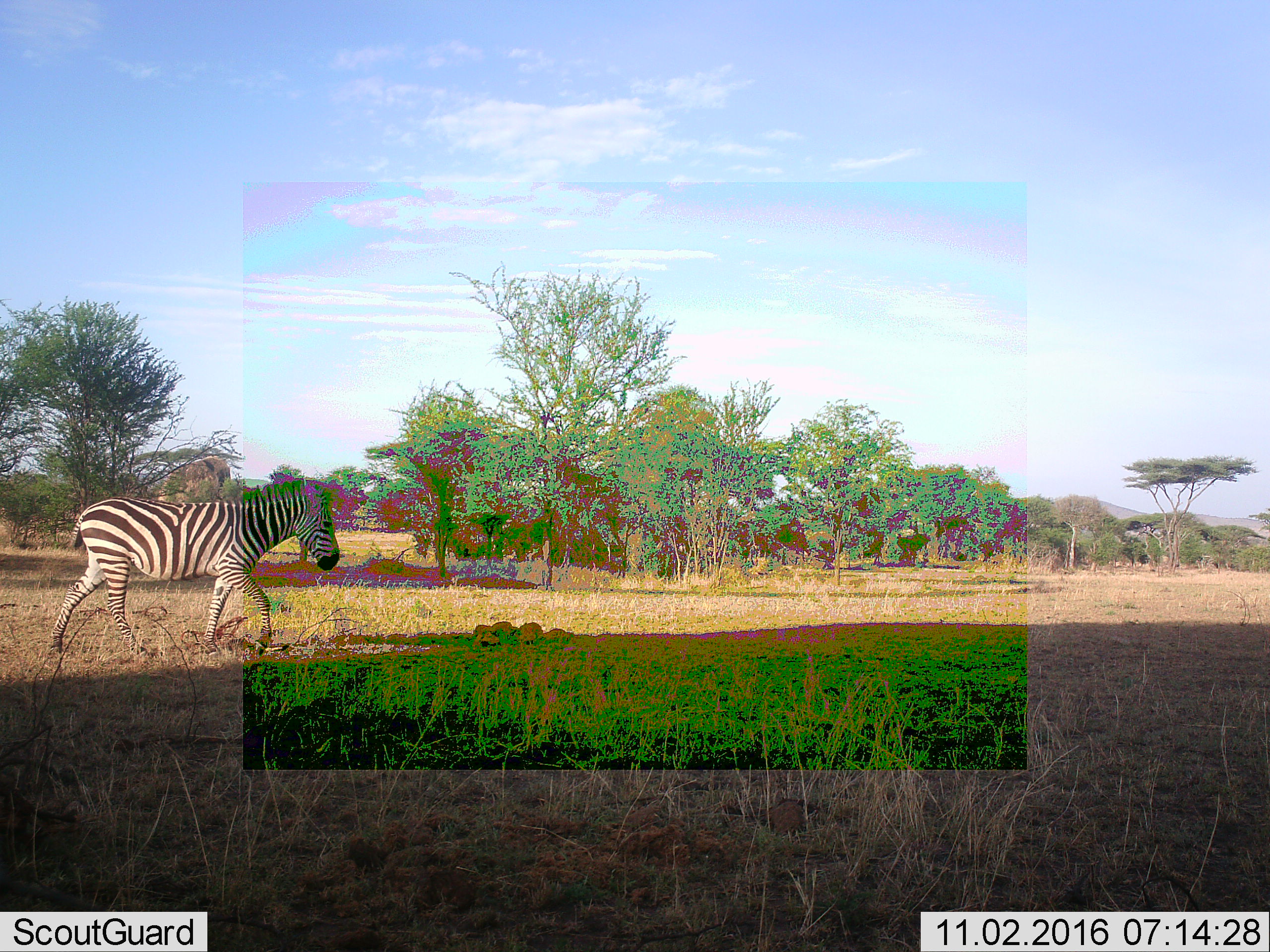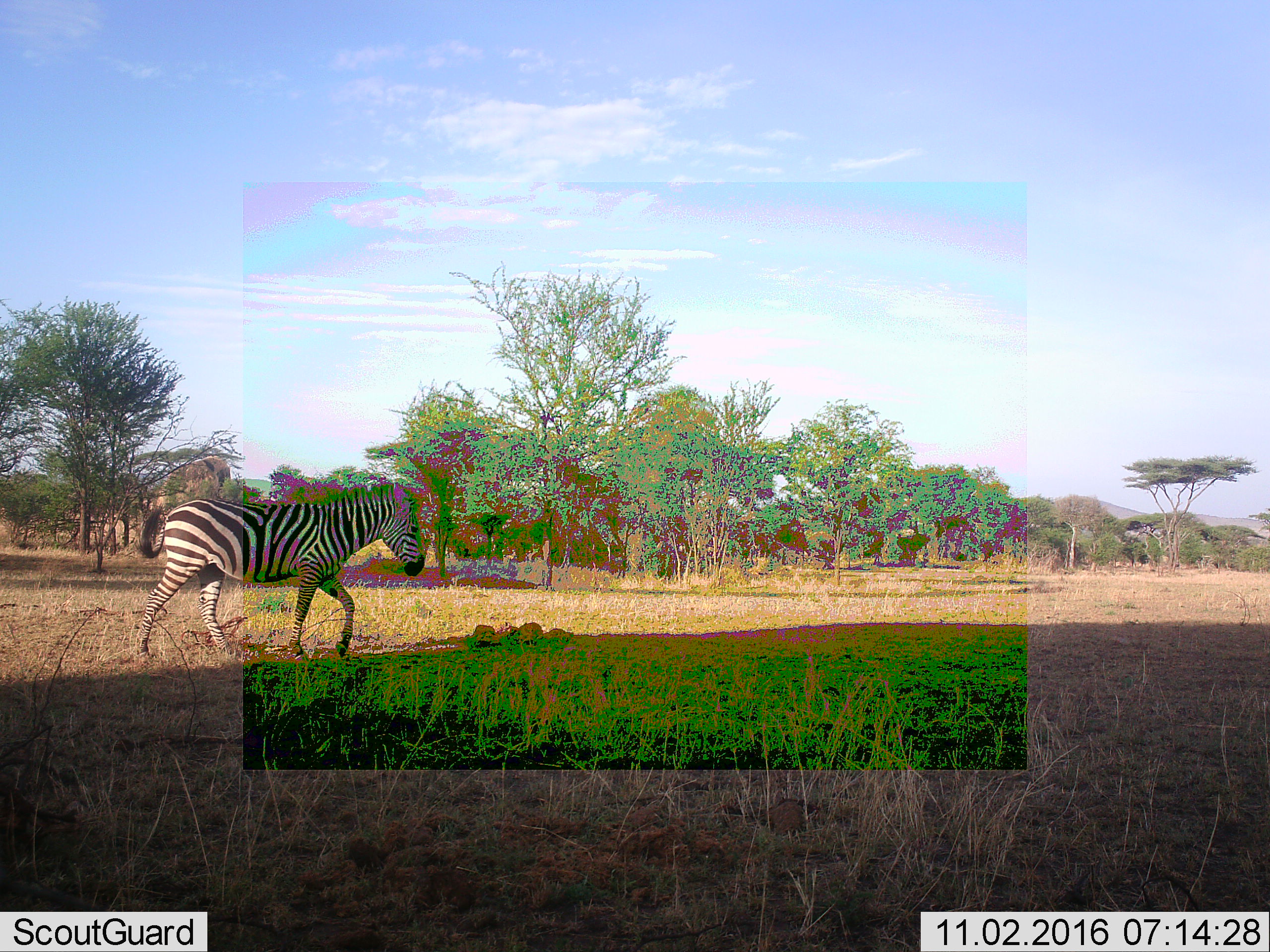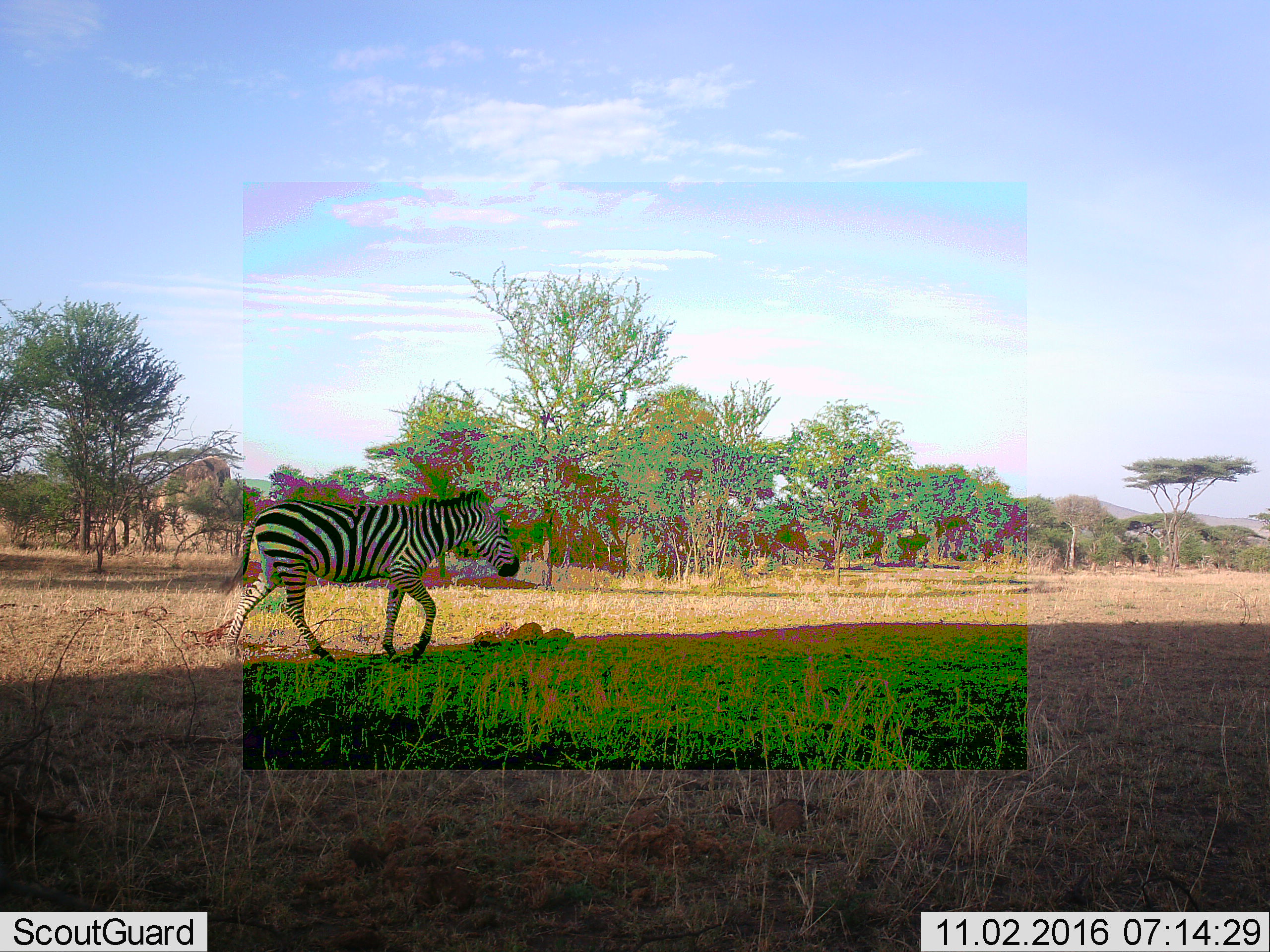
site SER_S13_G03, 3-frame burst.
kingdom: Animalia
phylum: Chordata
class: Mammalia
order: Perissodactyla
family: Equidae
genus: Equus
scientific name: Equus quagga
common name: plains zebra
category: zebraplains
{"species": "zebraplains (plains zebra) (Equus quagga)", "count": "1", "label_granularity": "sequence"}